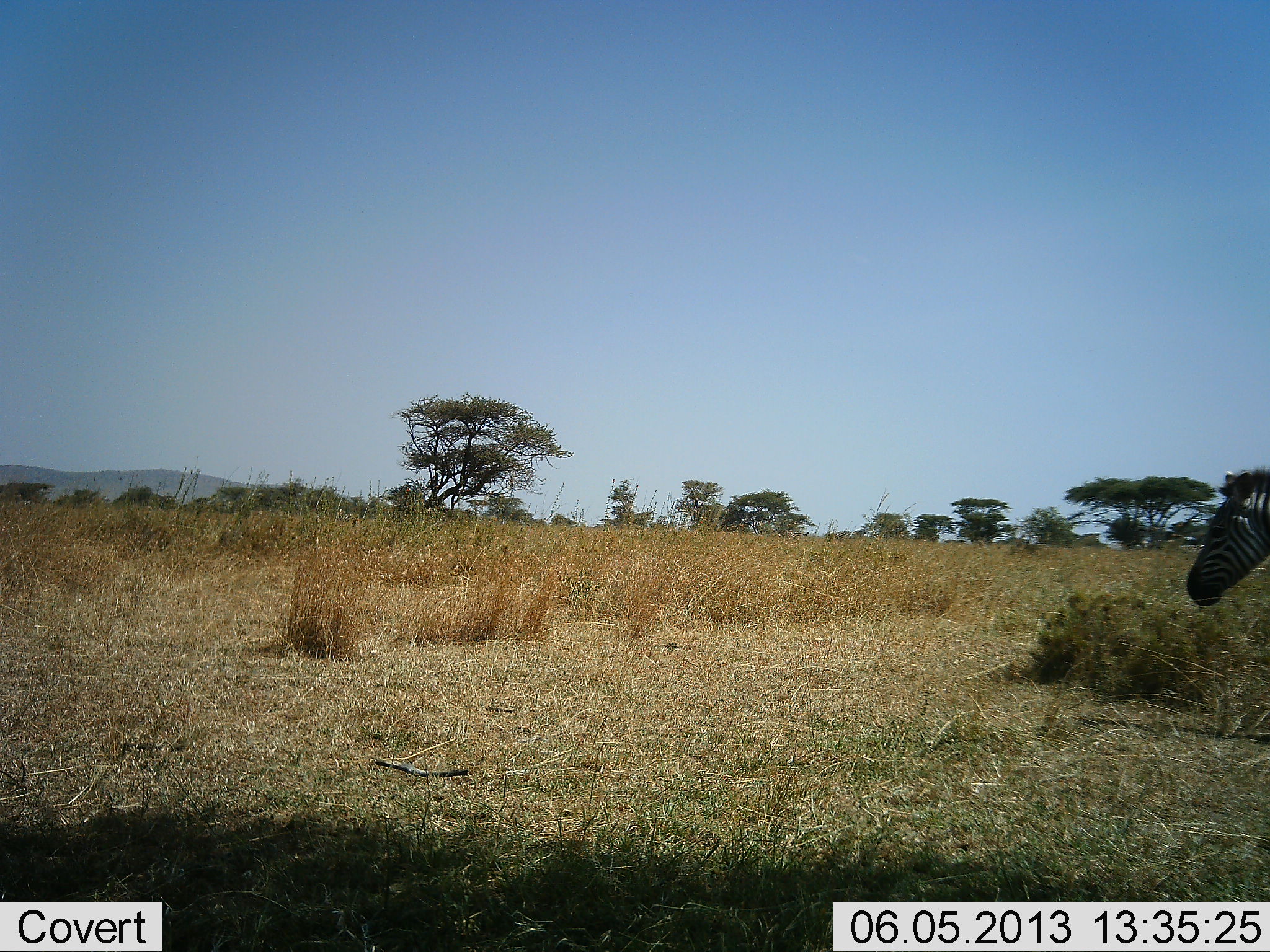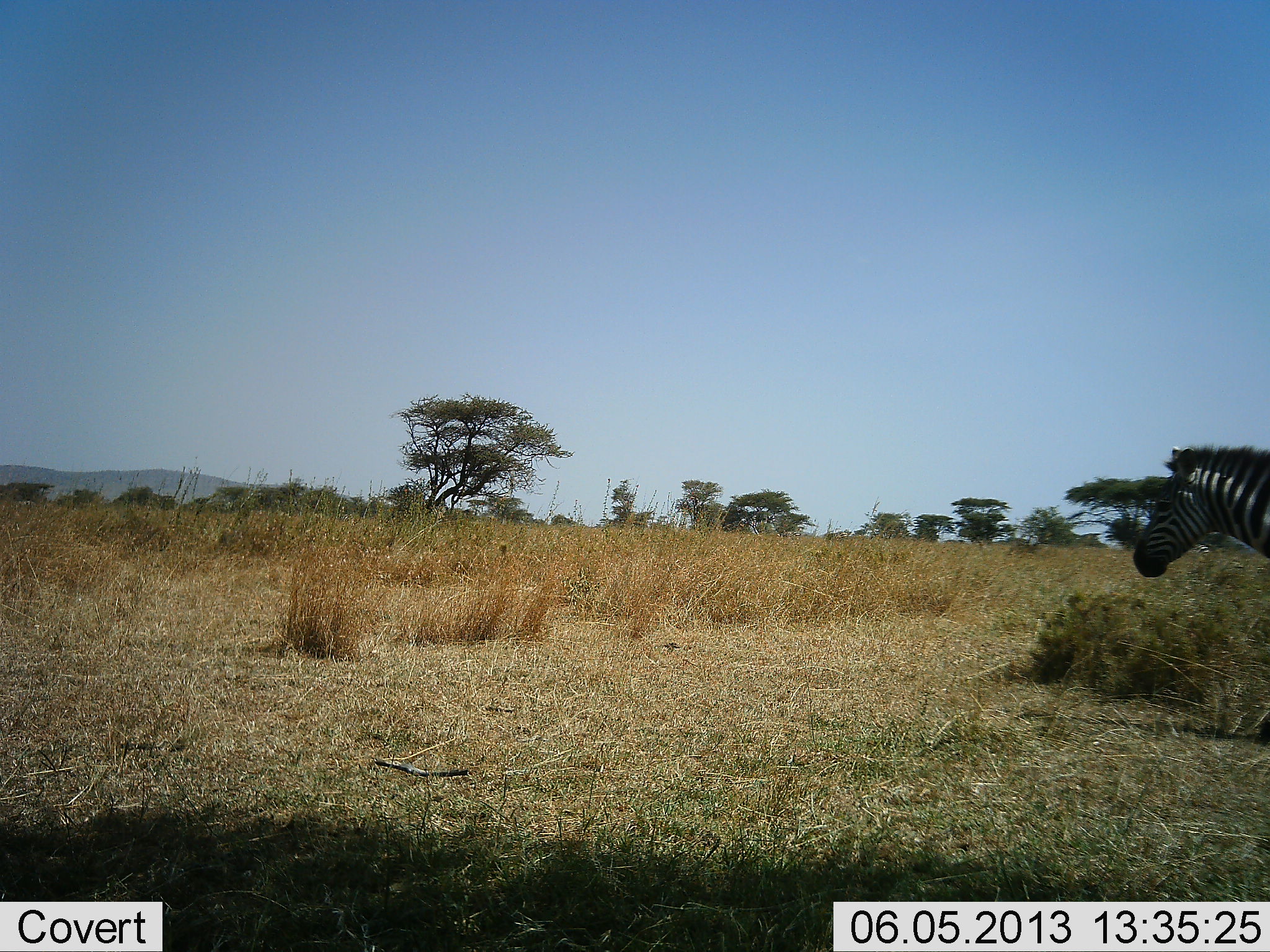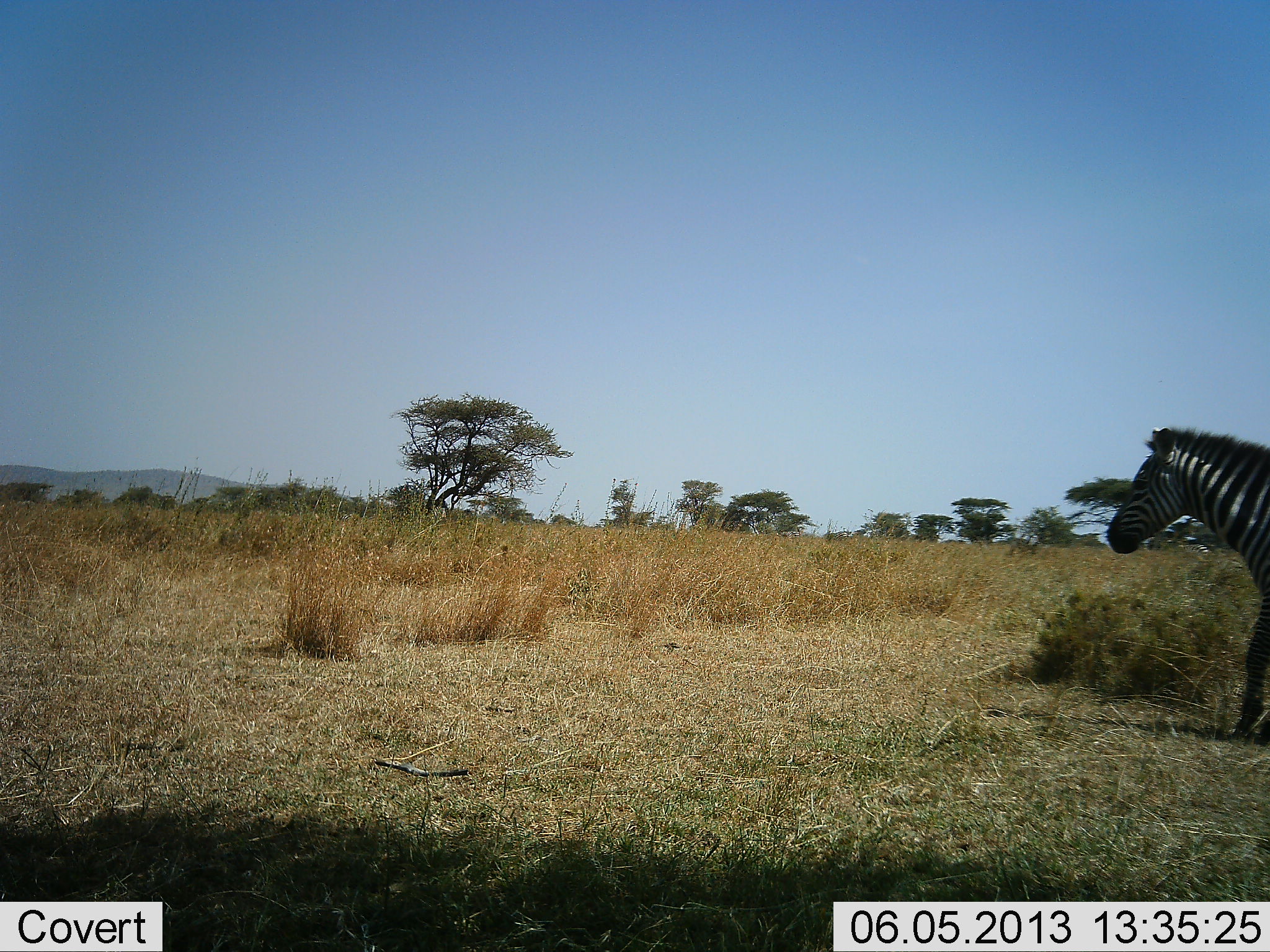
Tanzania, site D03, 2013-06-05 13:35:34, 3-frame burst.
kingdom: Animalia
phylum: Chordata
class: Mammalia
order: Perissodactyla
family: Equidae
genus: Equus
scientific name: Equus quagga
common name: plains zebra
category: zebra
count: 1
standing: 10%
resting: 0%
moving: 92%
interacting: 0%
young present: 0%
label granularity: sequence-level